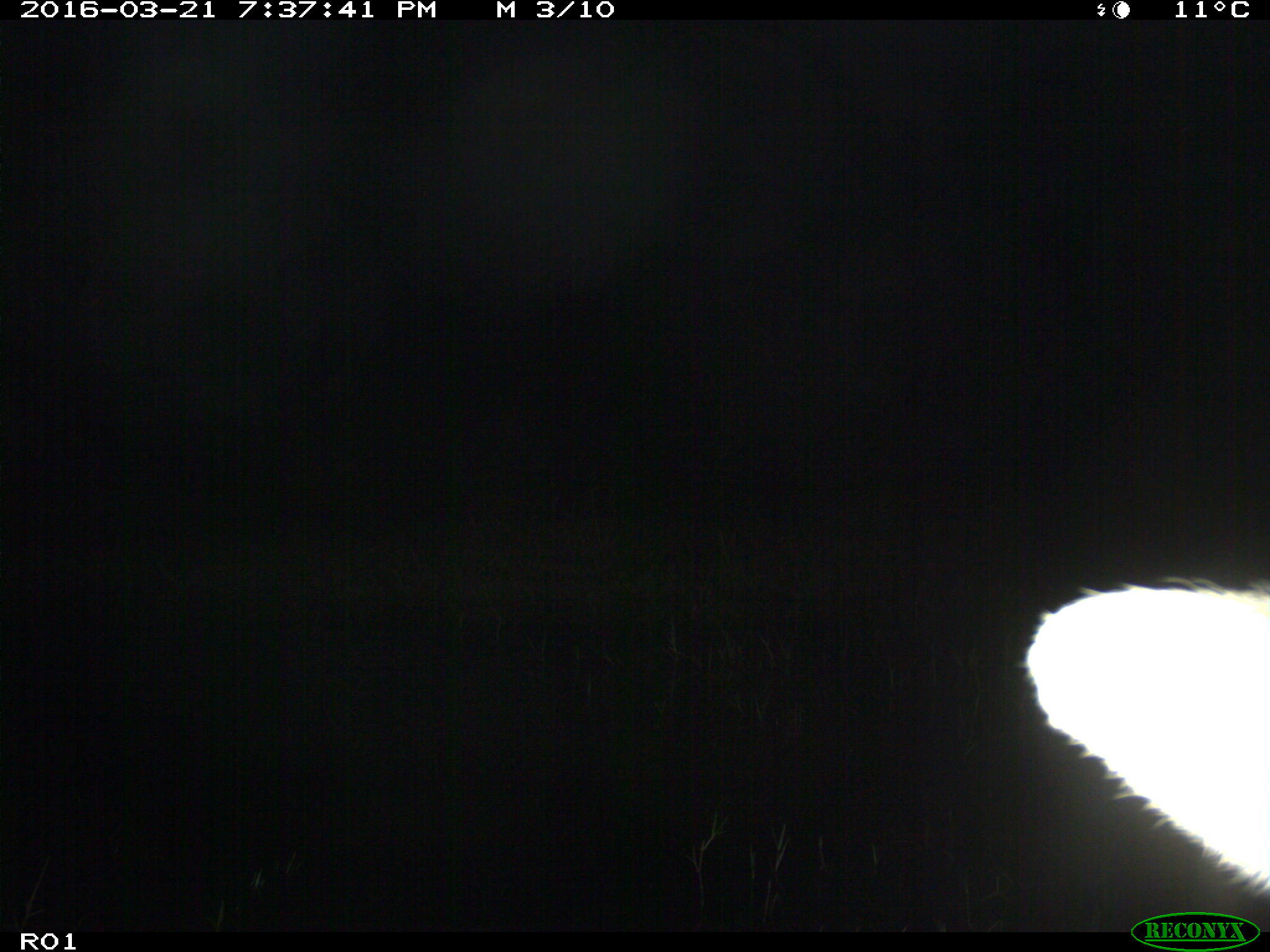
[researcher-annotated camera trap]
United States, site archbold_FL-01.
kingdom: Animalia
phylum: Chordata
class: Mammalia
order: Artiodactyla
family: Bovidae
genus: Bos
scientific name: Bos taurus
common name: domestic cow